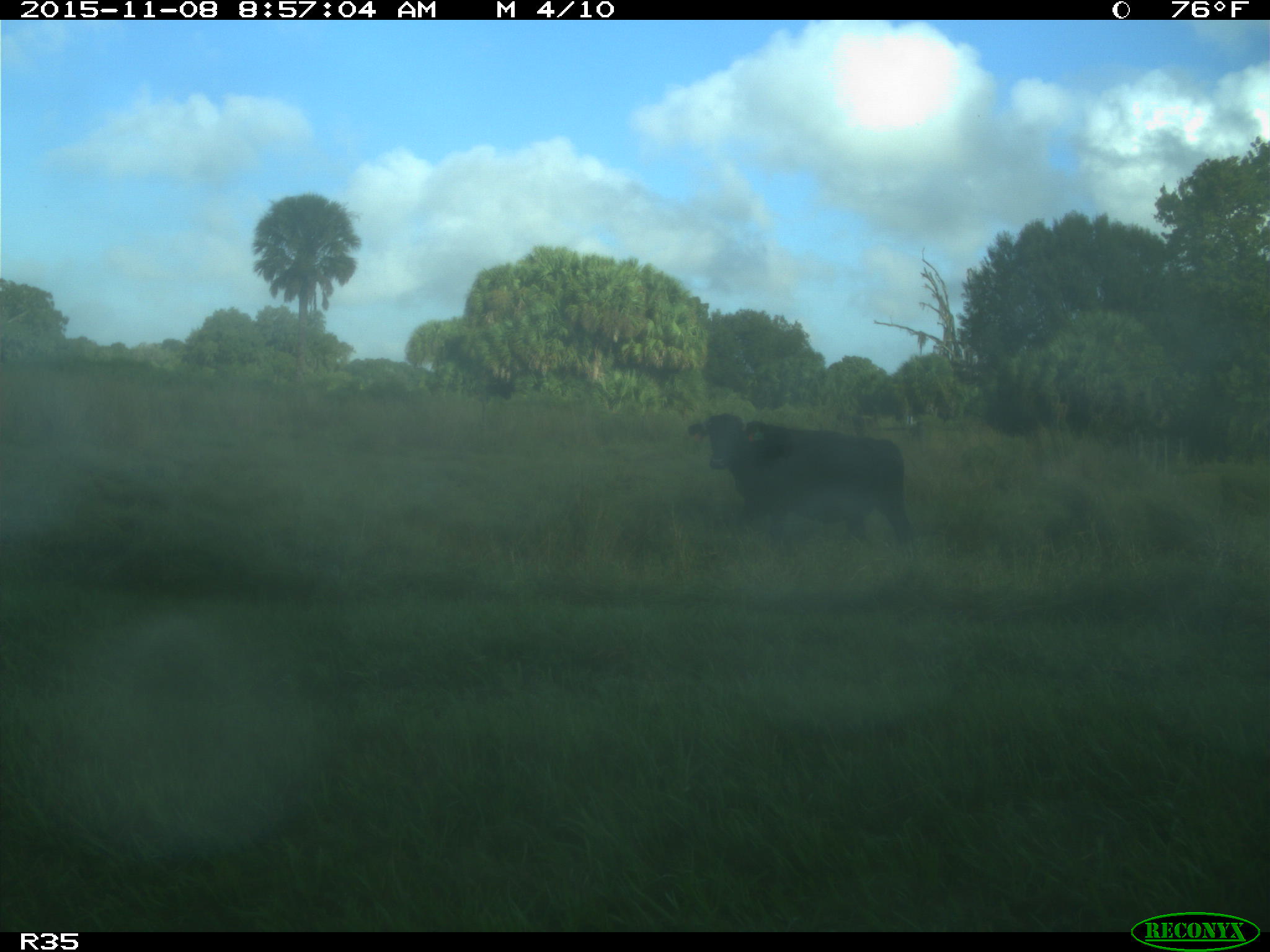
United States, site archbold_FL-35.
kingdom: Animalia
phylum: Chordata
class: Mammalia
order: Artiodactyla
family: Bovidae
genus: Bos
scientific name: Bos taurus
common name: domestic cow